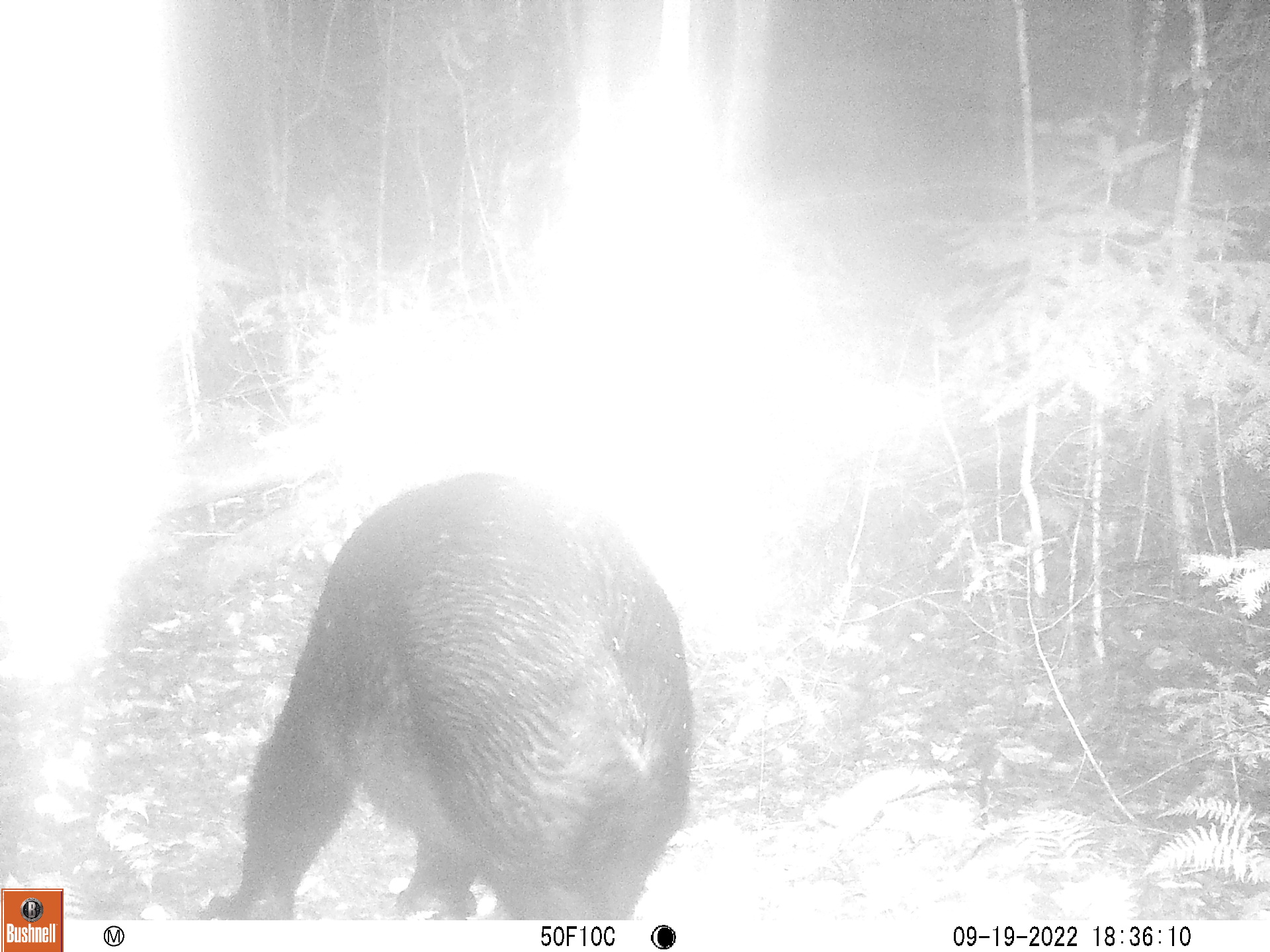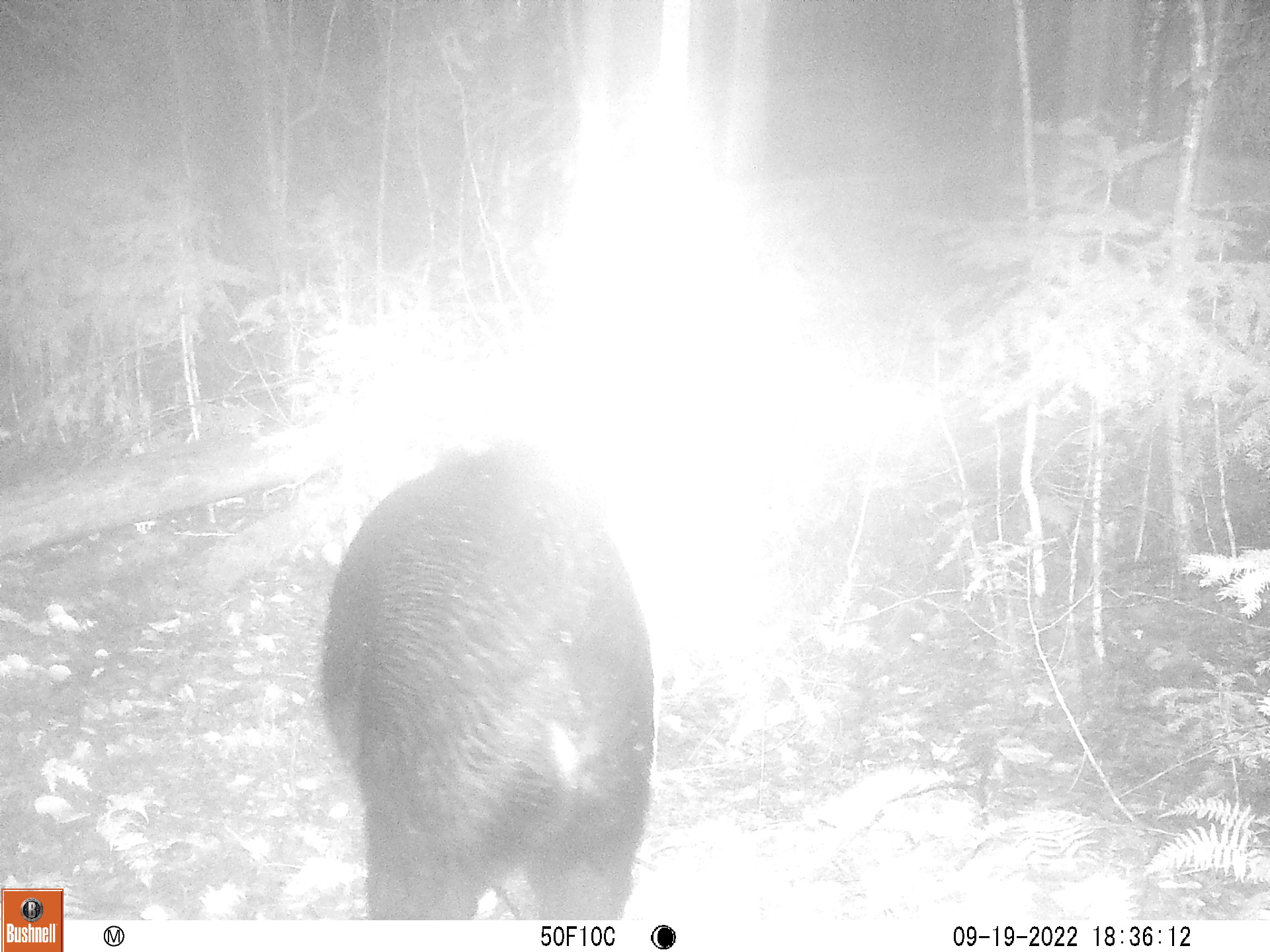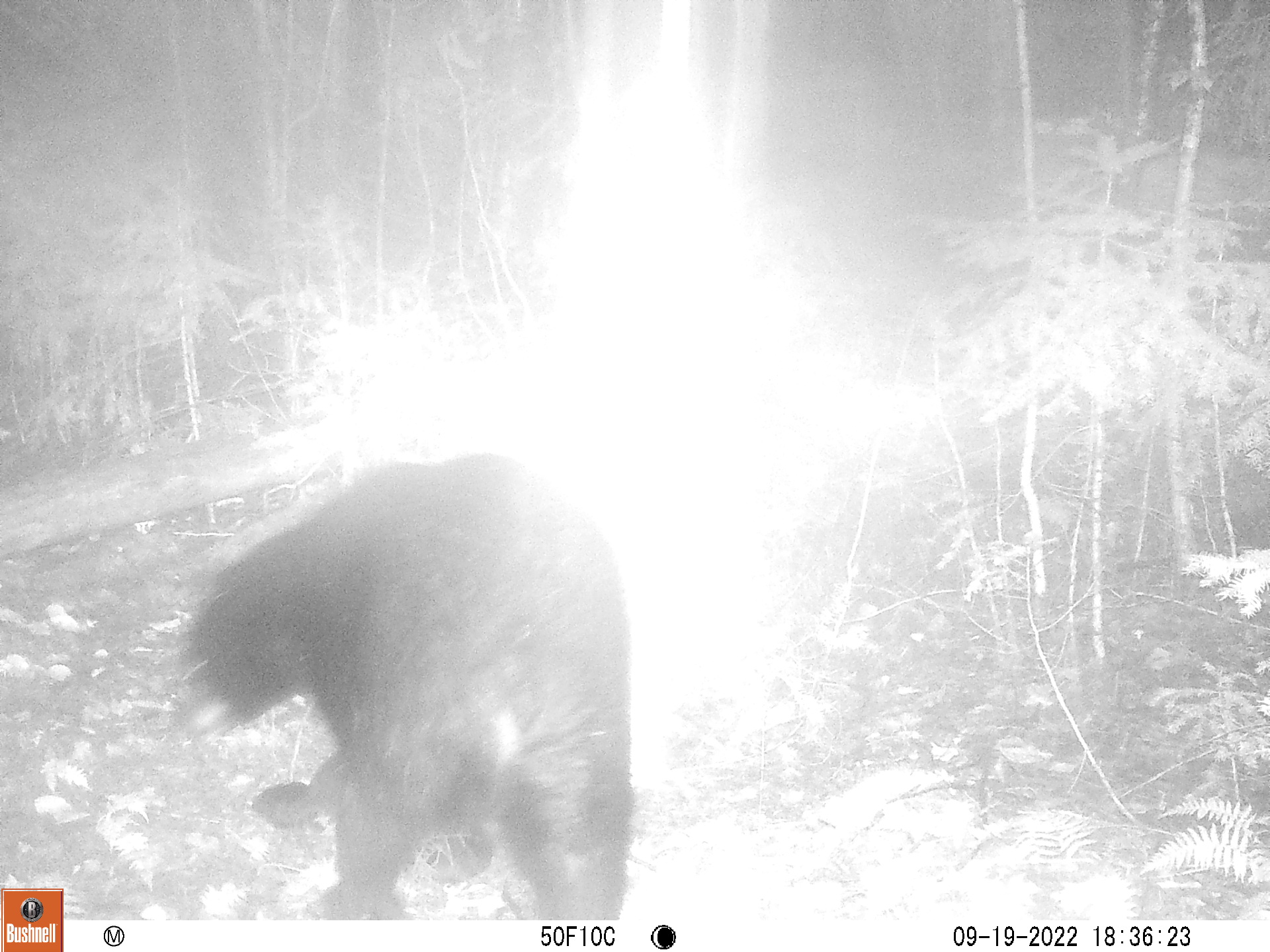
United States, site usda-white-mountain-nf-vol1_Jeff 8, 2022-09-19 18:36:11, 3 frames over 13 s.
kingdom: Animalia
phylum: Chordata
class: Mammalia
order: Carnivora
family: Ursidae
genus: Ursus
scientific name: Ursus americanus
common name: black bear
Black bear (Ursus americanus).